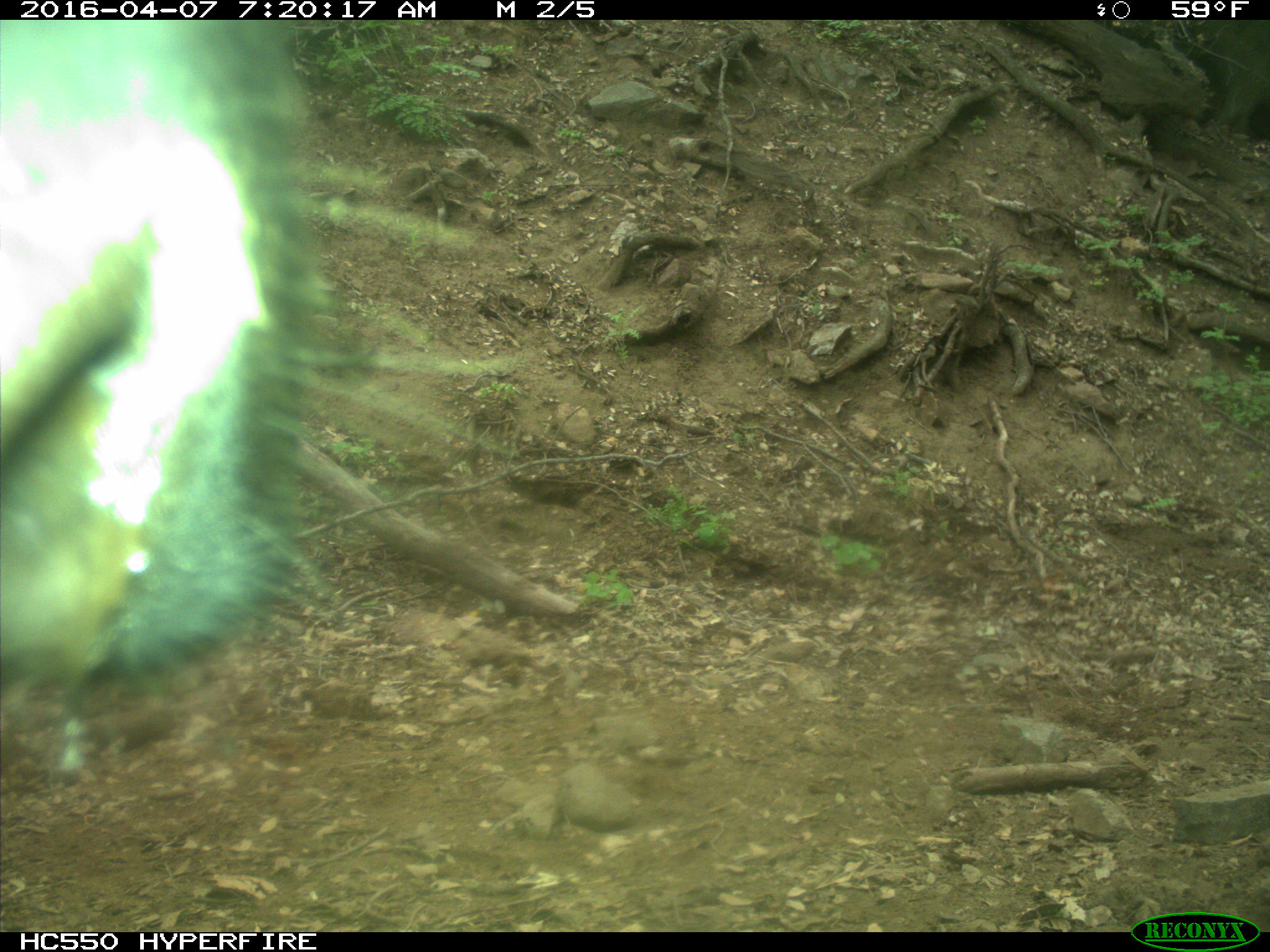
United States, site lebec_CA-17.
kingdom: Animalia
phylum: Chordata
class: Mammalia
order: Artiodactyla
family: Bovidae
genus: Bos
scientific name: Bos taurus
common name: domestic cow